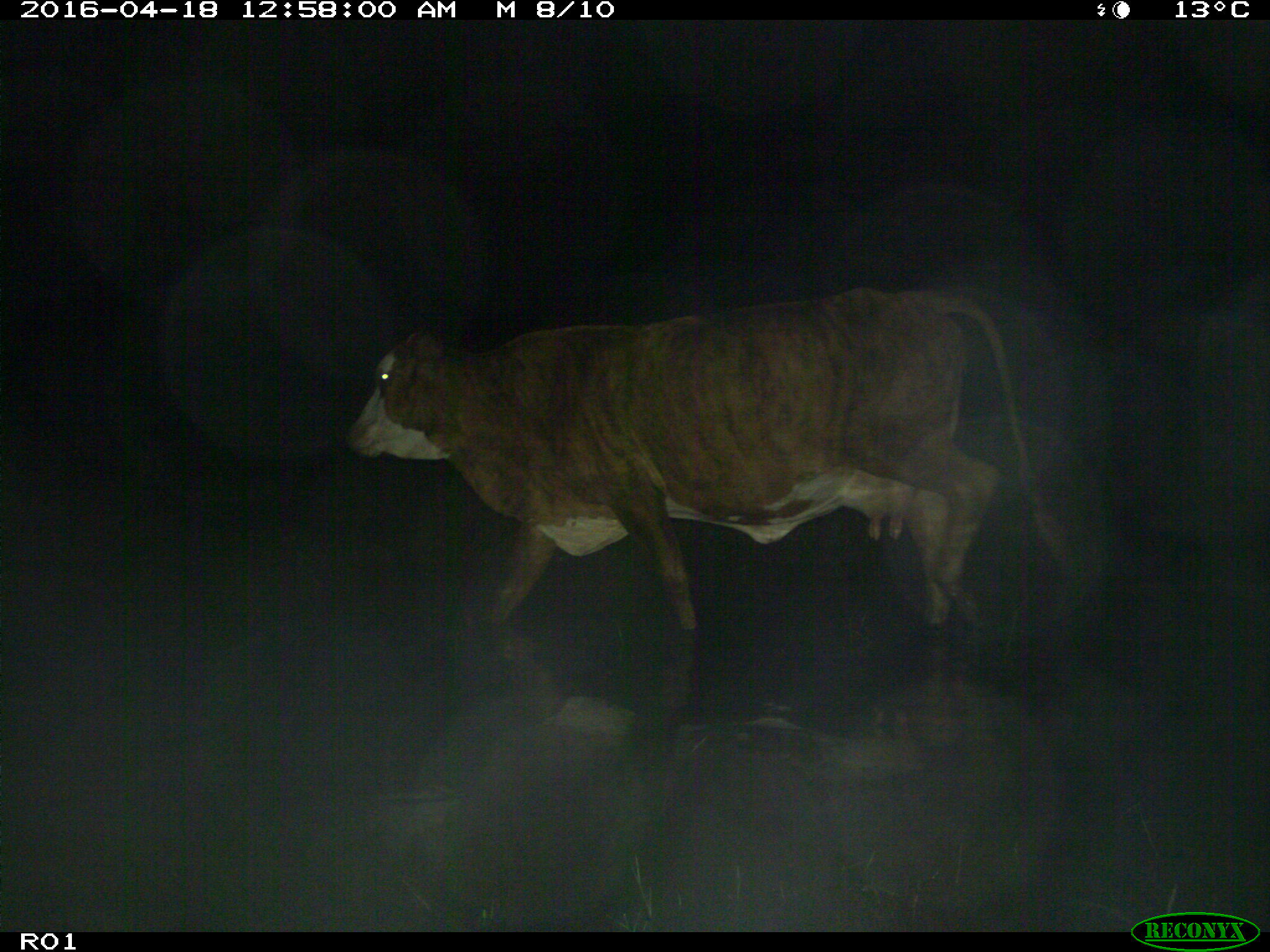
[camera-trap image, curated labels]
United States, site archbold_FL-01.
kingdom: Animalia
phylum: Chordata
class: Mammalia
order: Artiodactyla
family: Bovidae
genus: Bos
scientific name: Bos taurus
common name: domestic cow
Bos taurus (domestic cow).